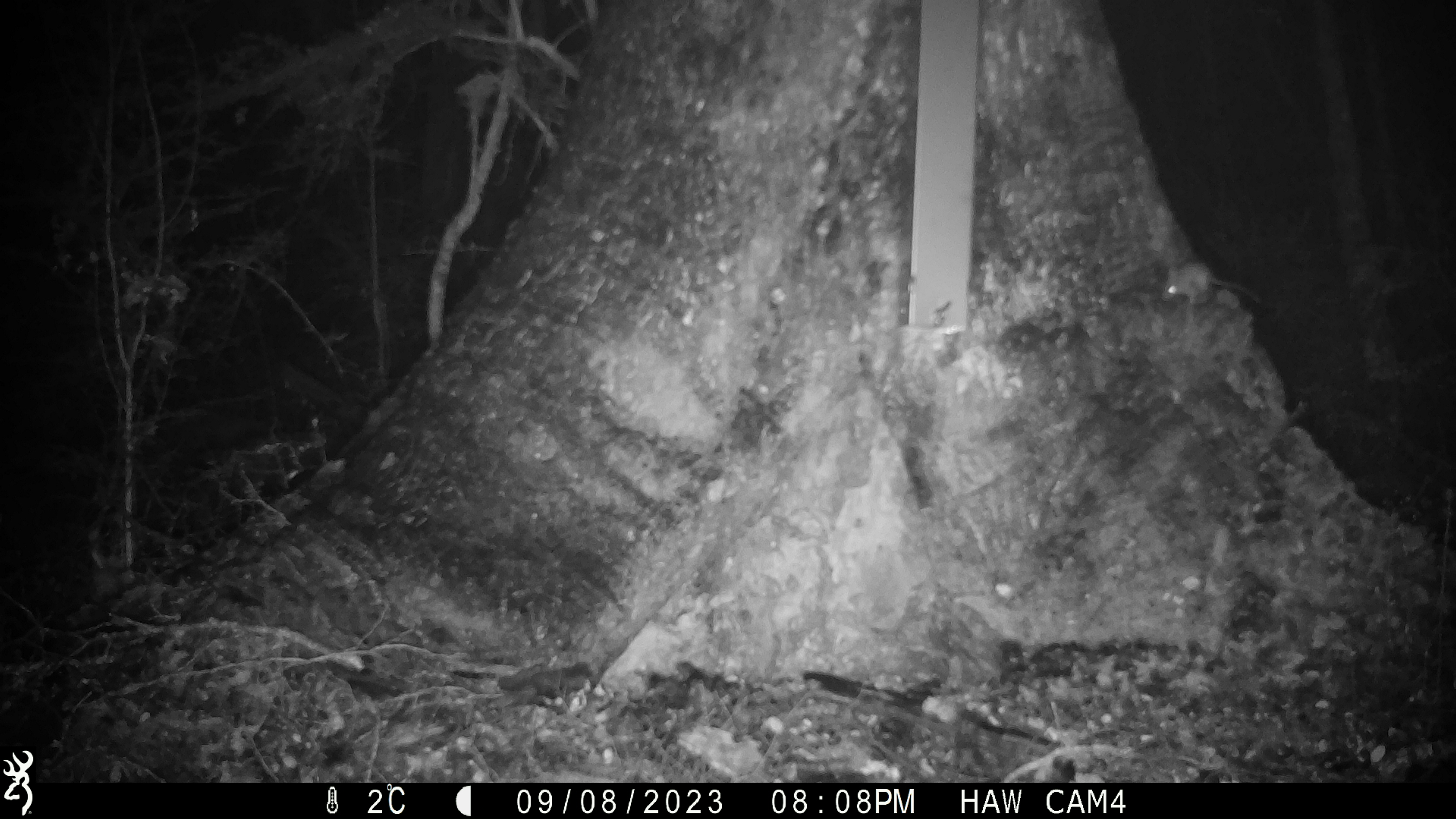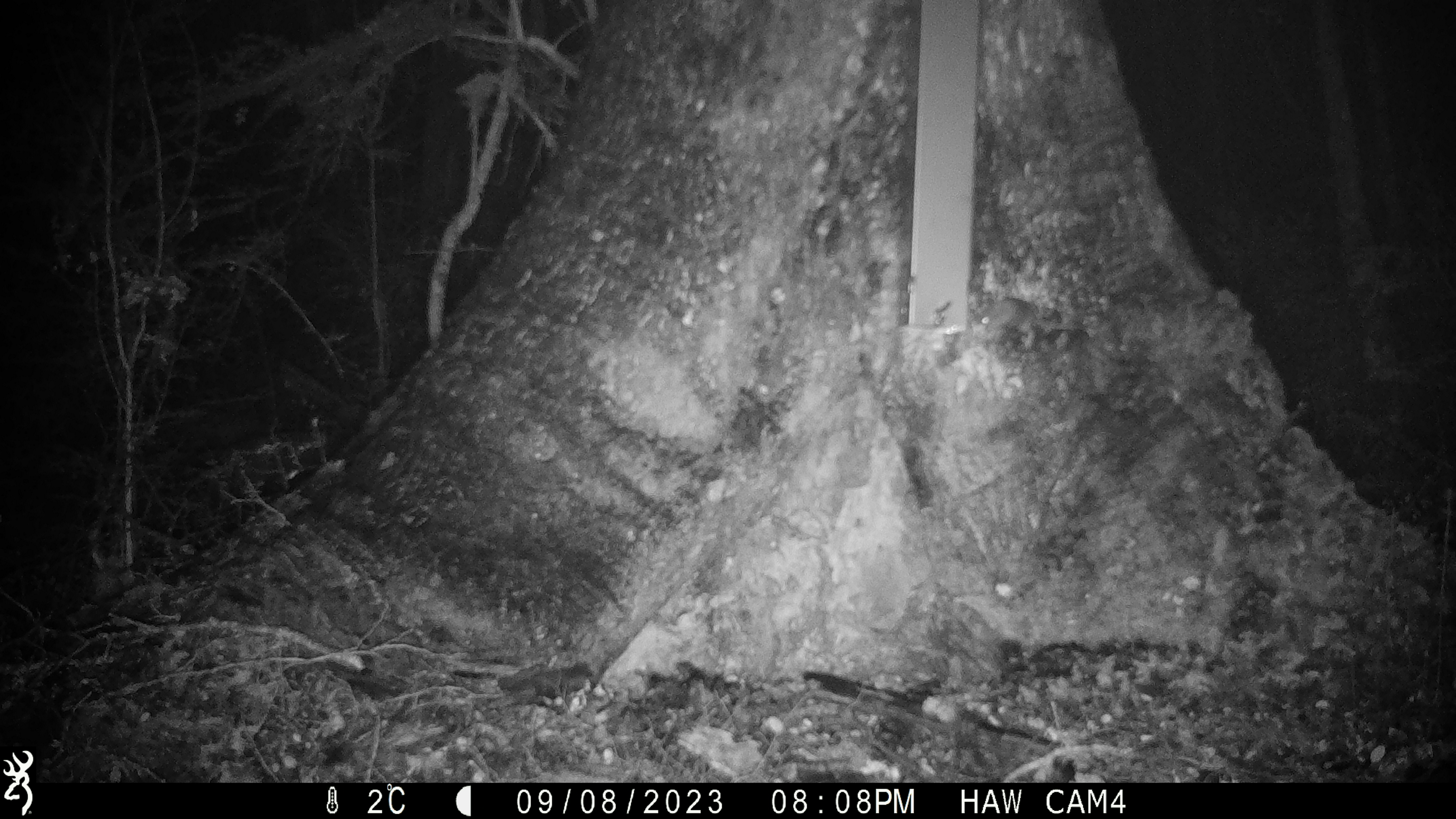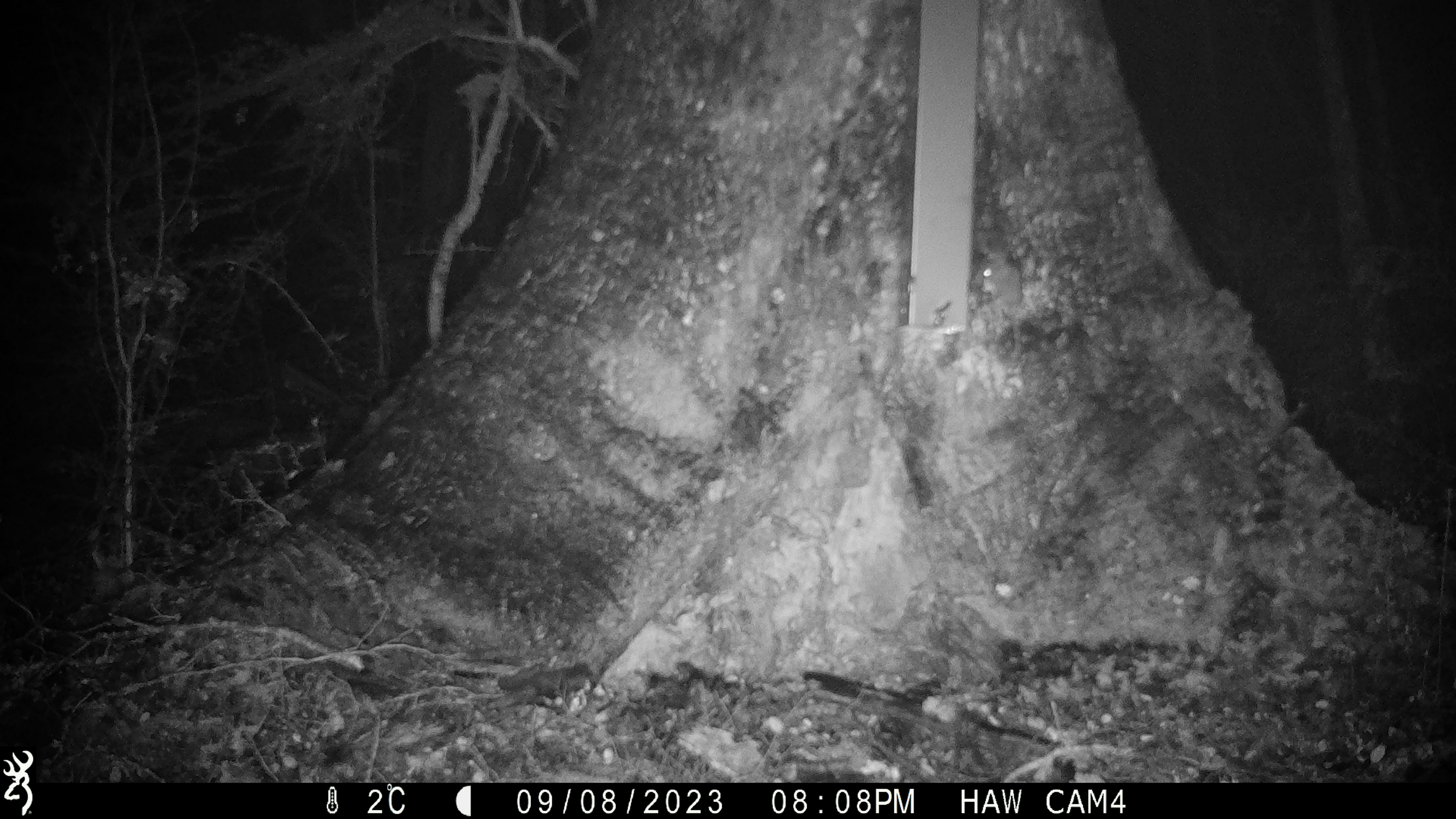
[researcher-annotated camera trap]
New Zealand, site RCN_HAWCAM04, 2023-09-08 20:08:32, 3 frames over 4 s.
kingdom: Animalia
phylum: Chordata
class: Mammalia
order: Rodentia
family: Muridae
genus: Mus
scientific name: Mus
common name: mouse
Mouse (Mus).